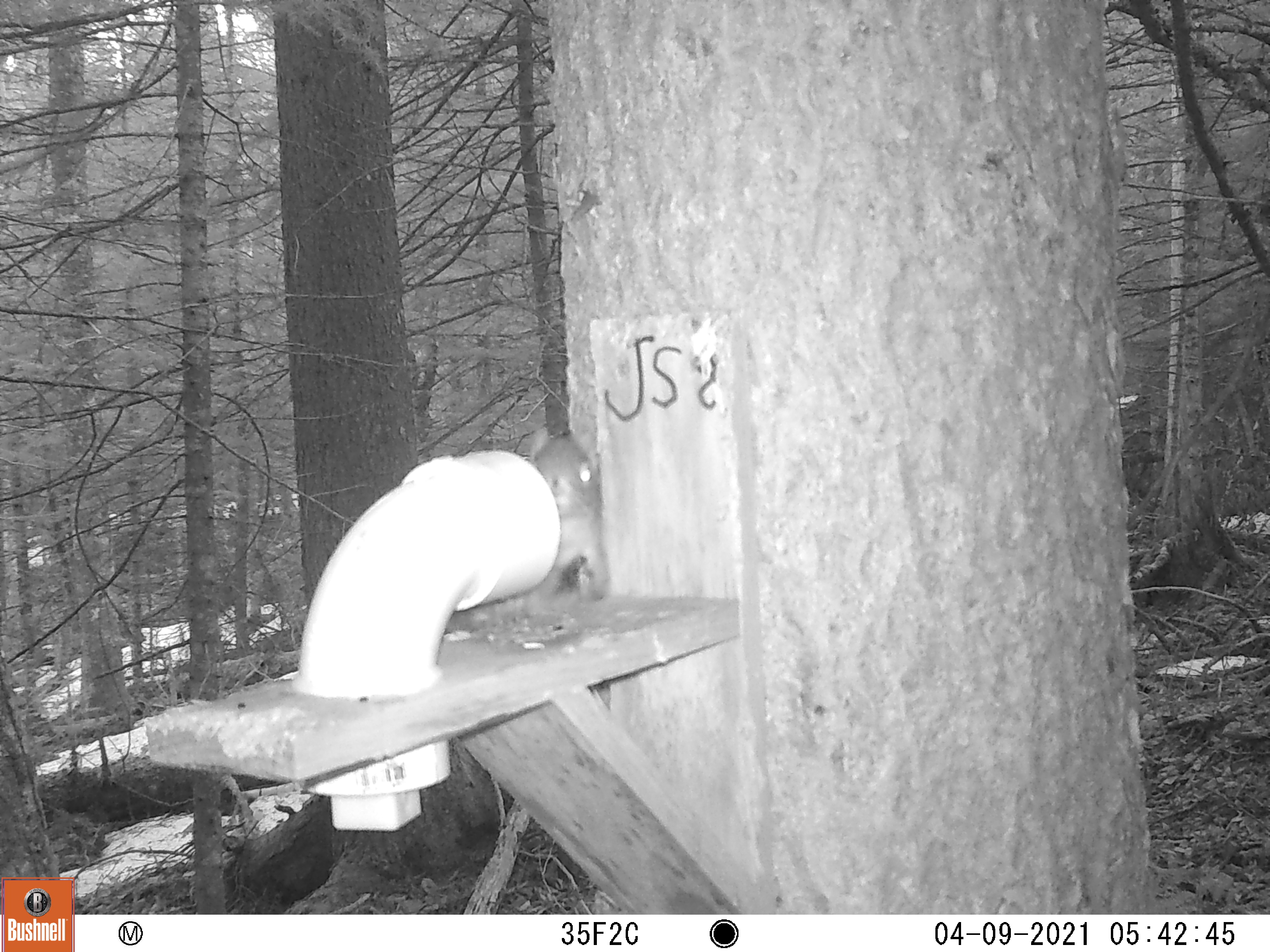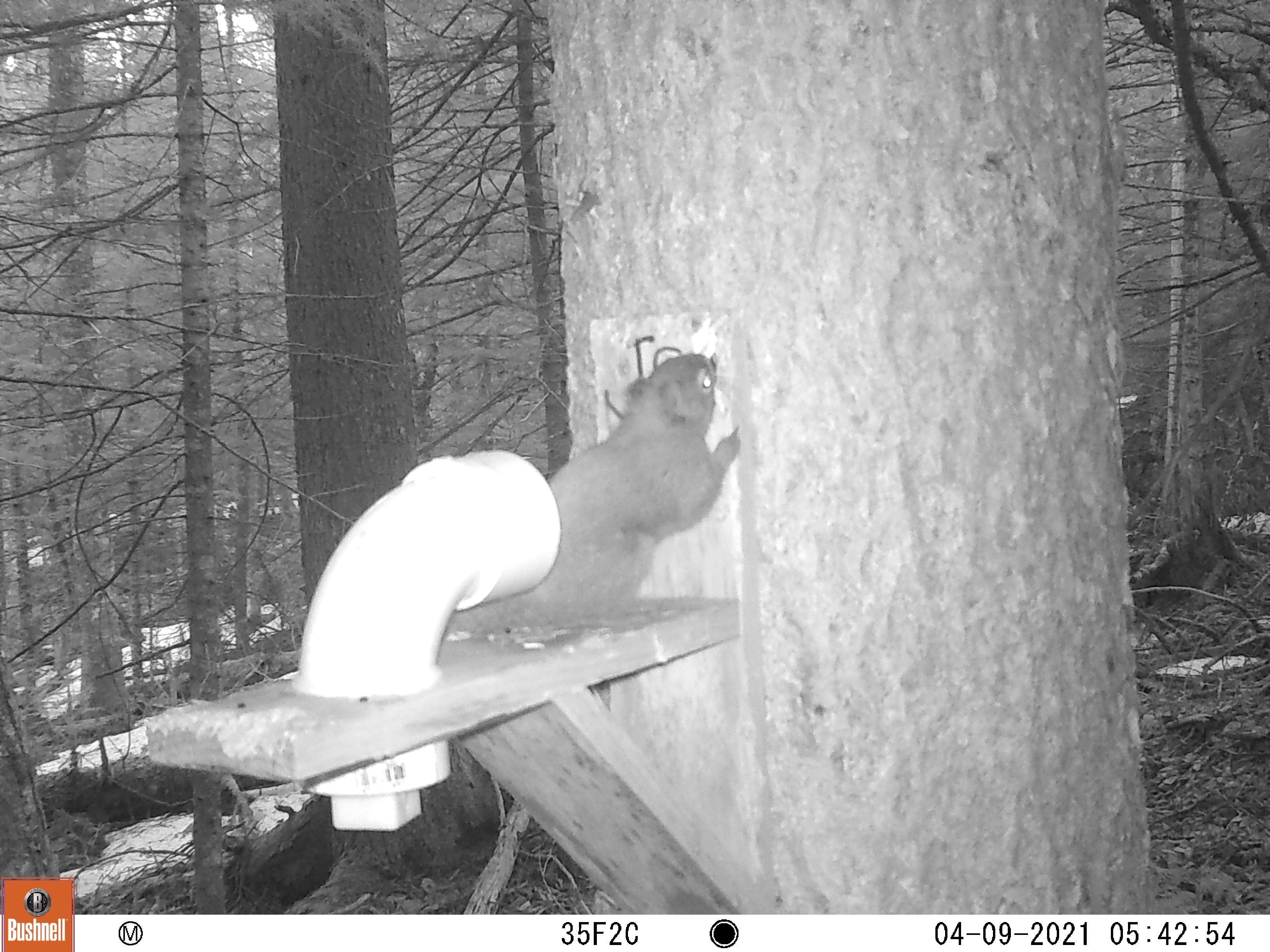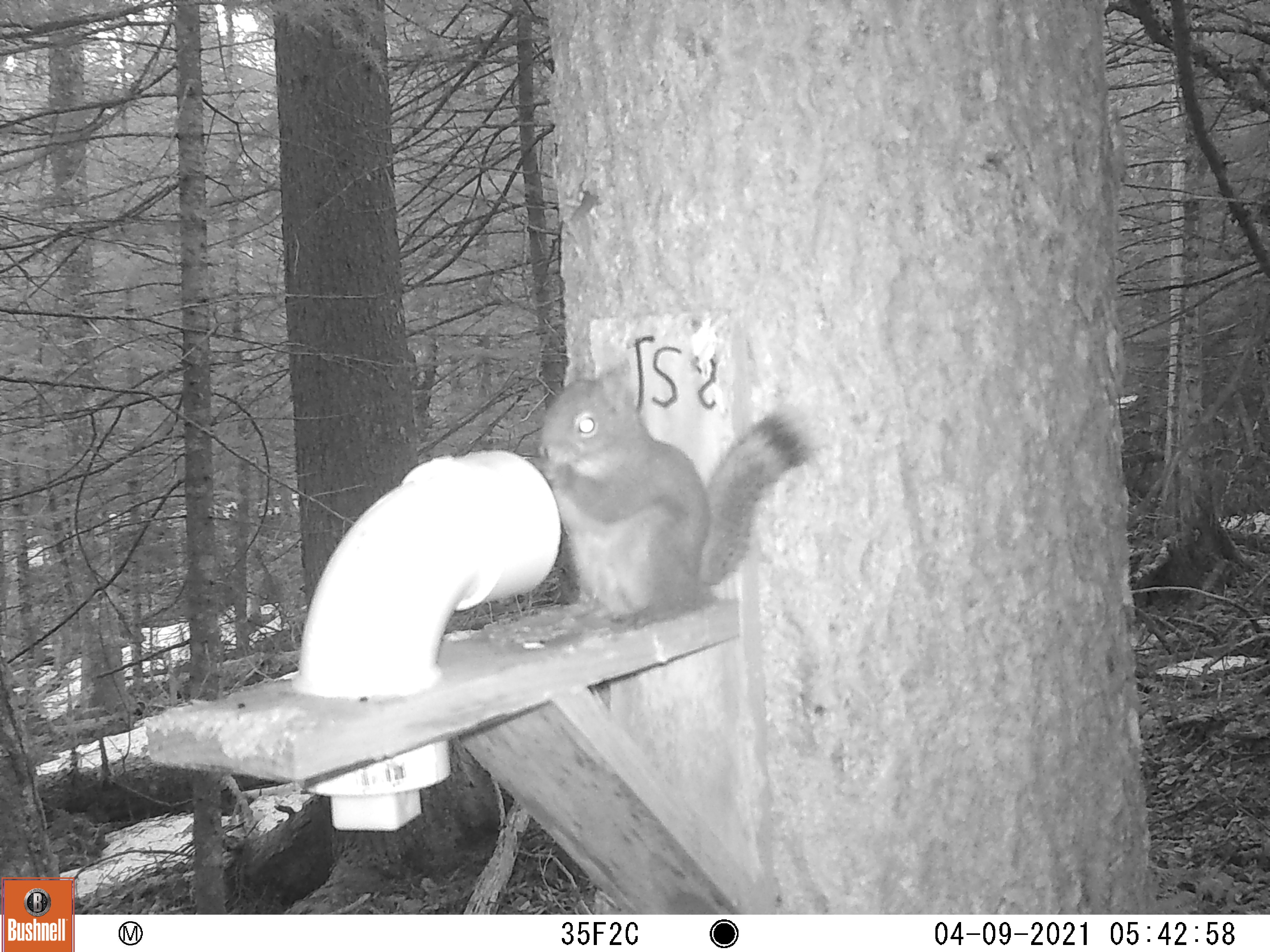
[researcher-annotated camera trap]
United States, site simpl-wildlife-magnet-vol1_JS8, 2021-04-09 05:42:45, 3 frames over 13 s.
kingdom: Animalia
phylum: Chordata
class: Mammalia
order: Rodentia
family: Sciuridae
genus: Tamiasciurus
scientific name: Tamiasciurus hudsonicus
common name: red squirrel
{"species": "red squirrel (Tamiasciurus hudsonicus)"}